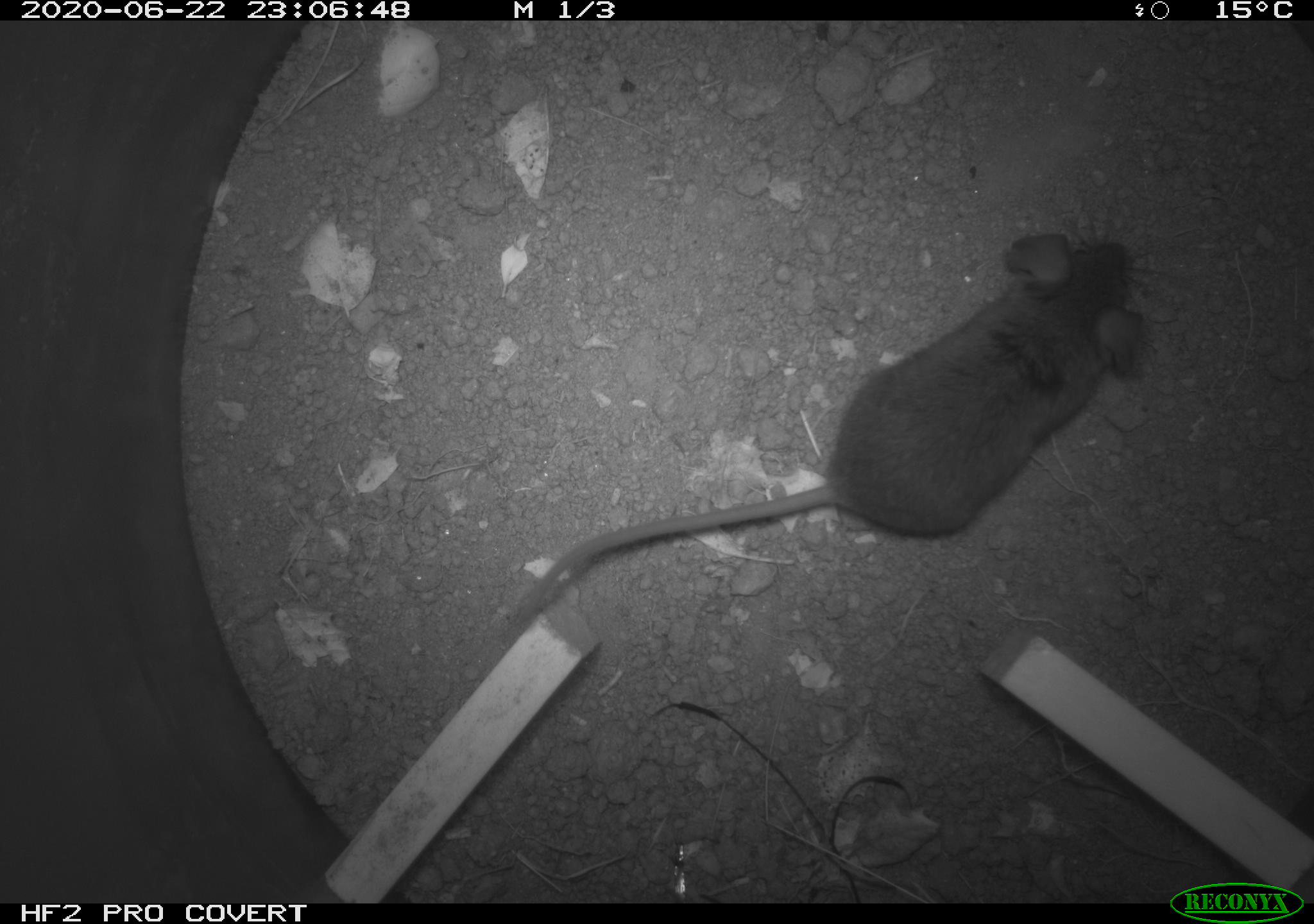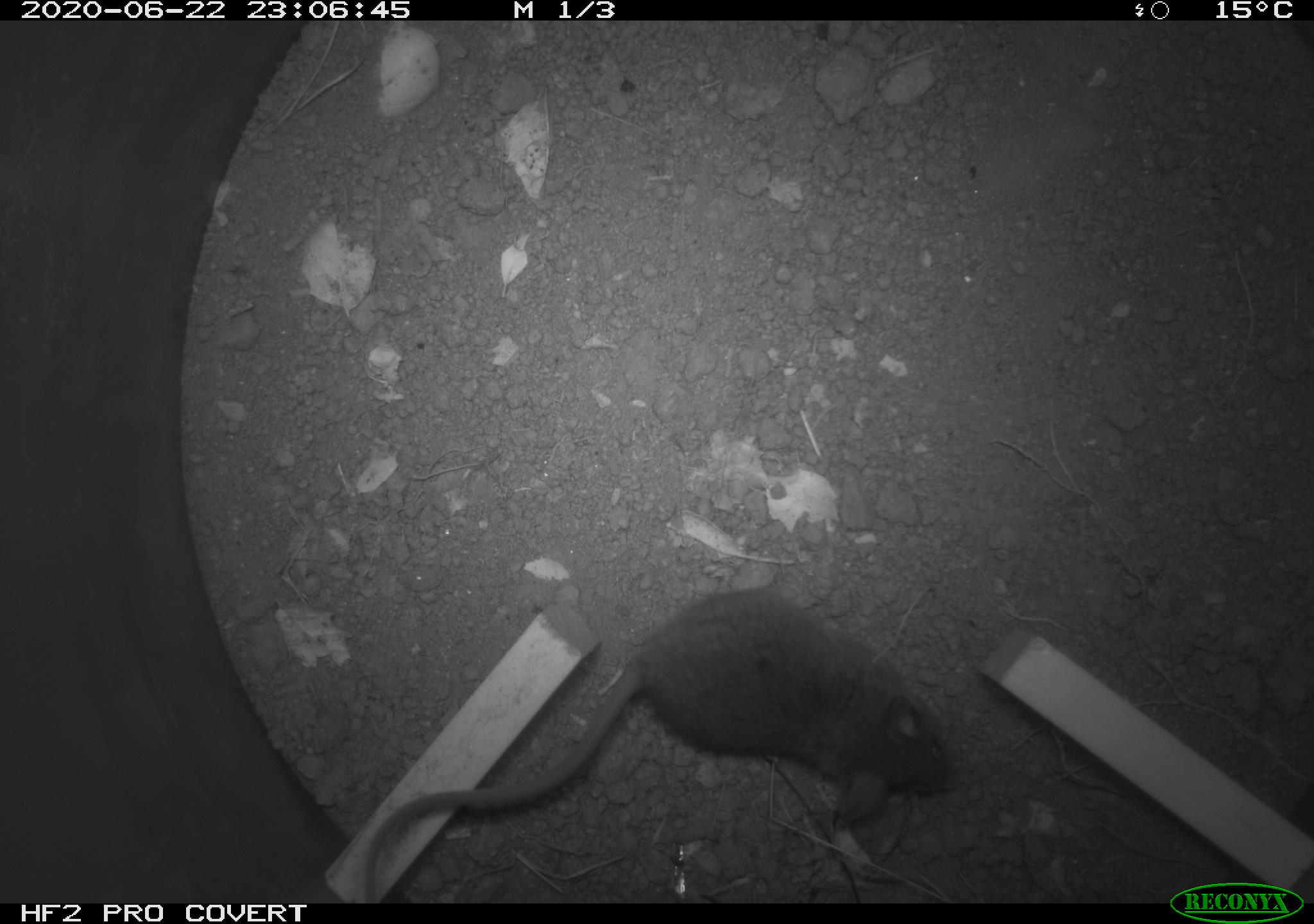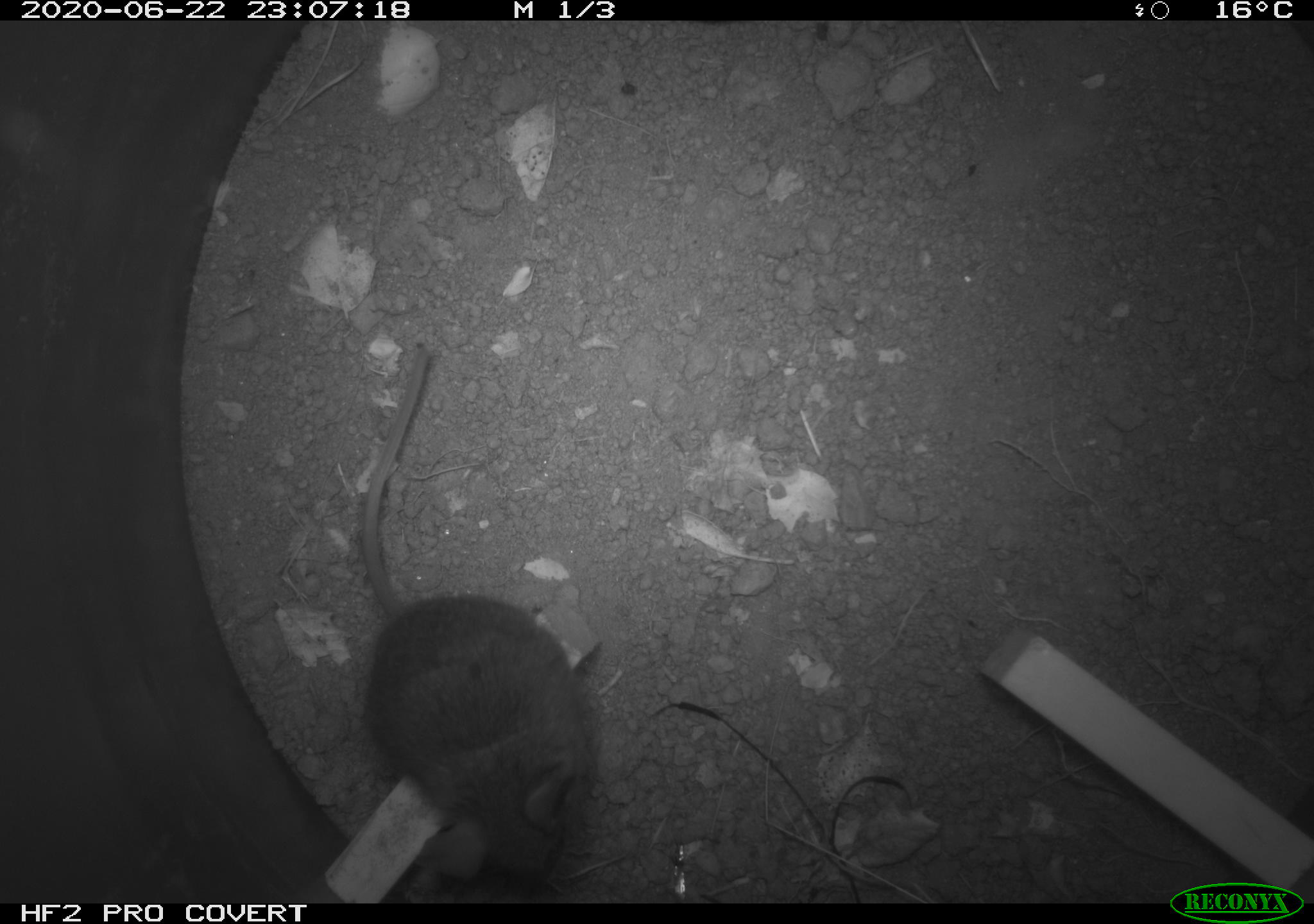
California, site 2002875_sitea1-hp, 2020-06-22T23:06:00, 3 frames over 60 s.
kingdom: Animalia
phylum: Chordata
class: Mammalia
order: Rodentia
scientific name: Rodentia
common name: mouse species